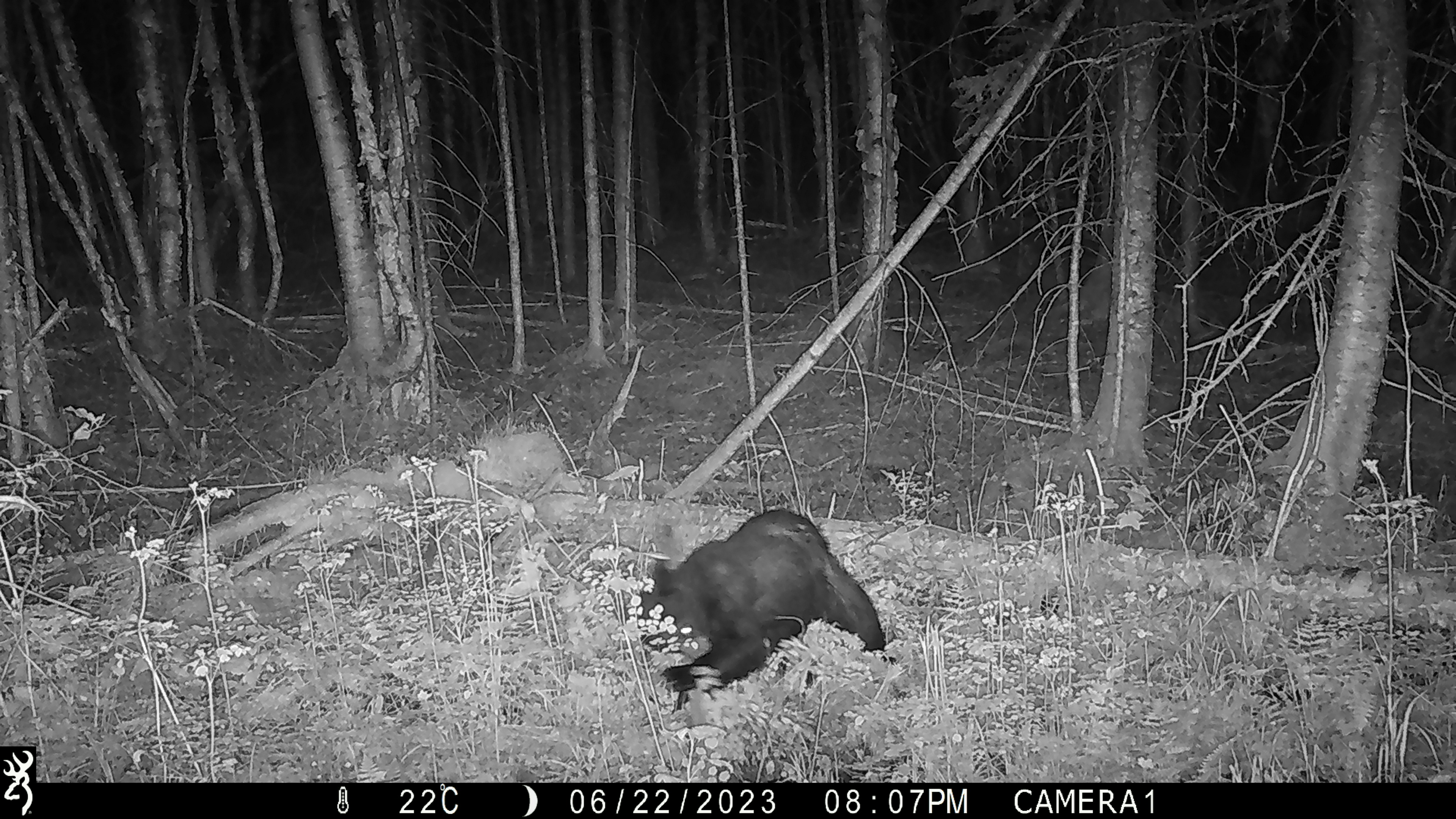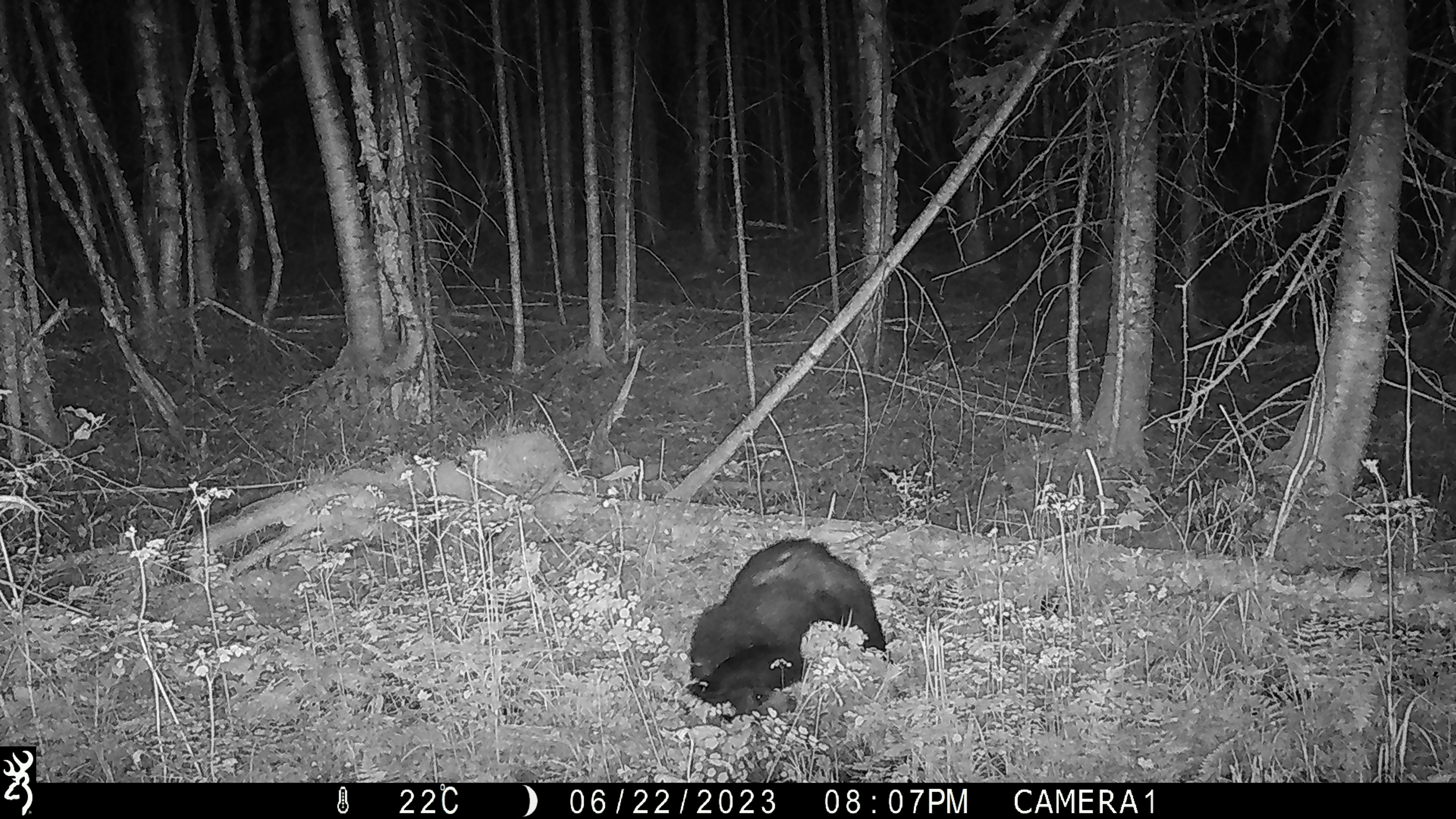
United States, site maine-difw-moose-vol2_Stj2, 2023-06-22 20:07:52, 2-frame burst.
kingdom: Animalia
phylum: Chordata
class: Mammalia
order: Carnivora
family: Ursidae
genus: Ursus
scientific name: Ursus americanus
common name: black bear